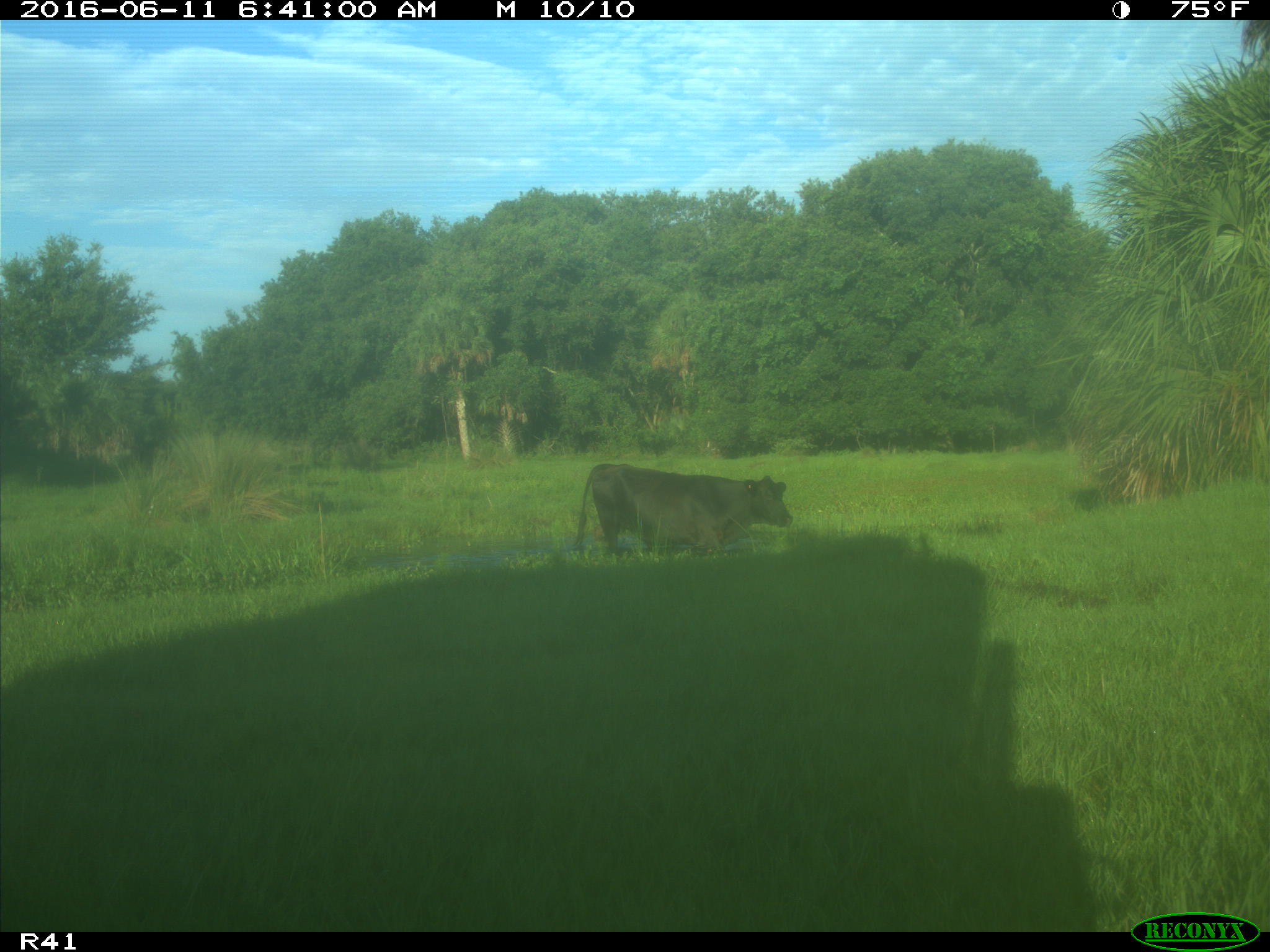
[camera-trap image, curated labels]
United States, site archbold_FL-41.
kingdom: Animalia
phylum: Chordata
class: Mammalia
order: Artiodactyla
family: Bovidae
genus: Bos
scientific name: Bos taurus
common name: domestic cow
Bos taurus (domestic cow).